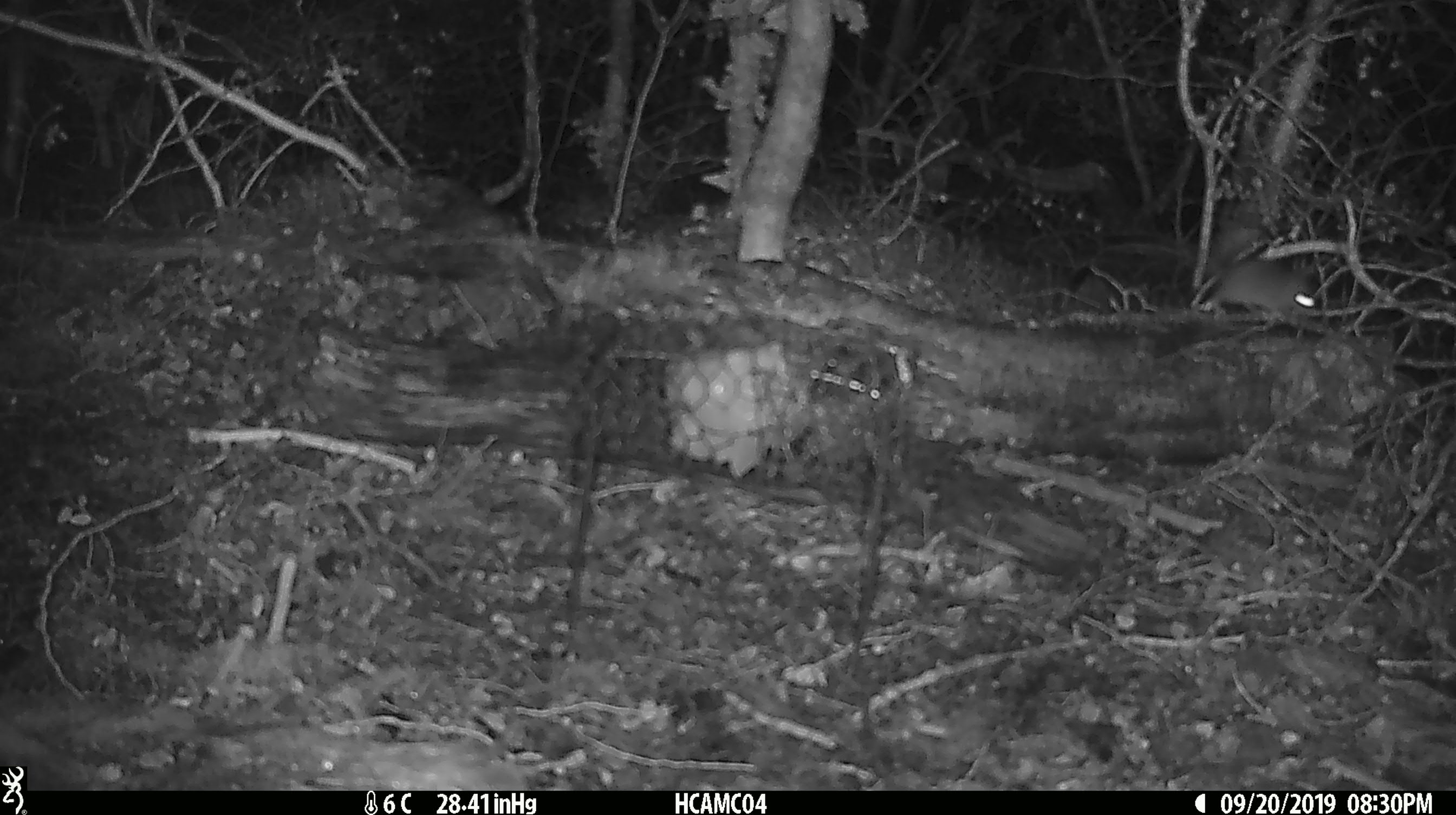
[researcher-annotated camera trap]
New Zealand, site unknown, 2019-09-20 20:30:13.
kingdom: Animalia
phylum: Chordata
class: Mammalia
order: Rodentia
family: Muridae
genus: Mus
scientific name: Mus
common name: mouse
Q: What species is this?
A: Mouse (Mus).